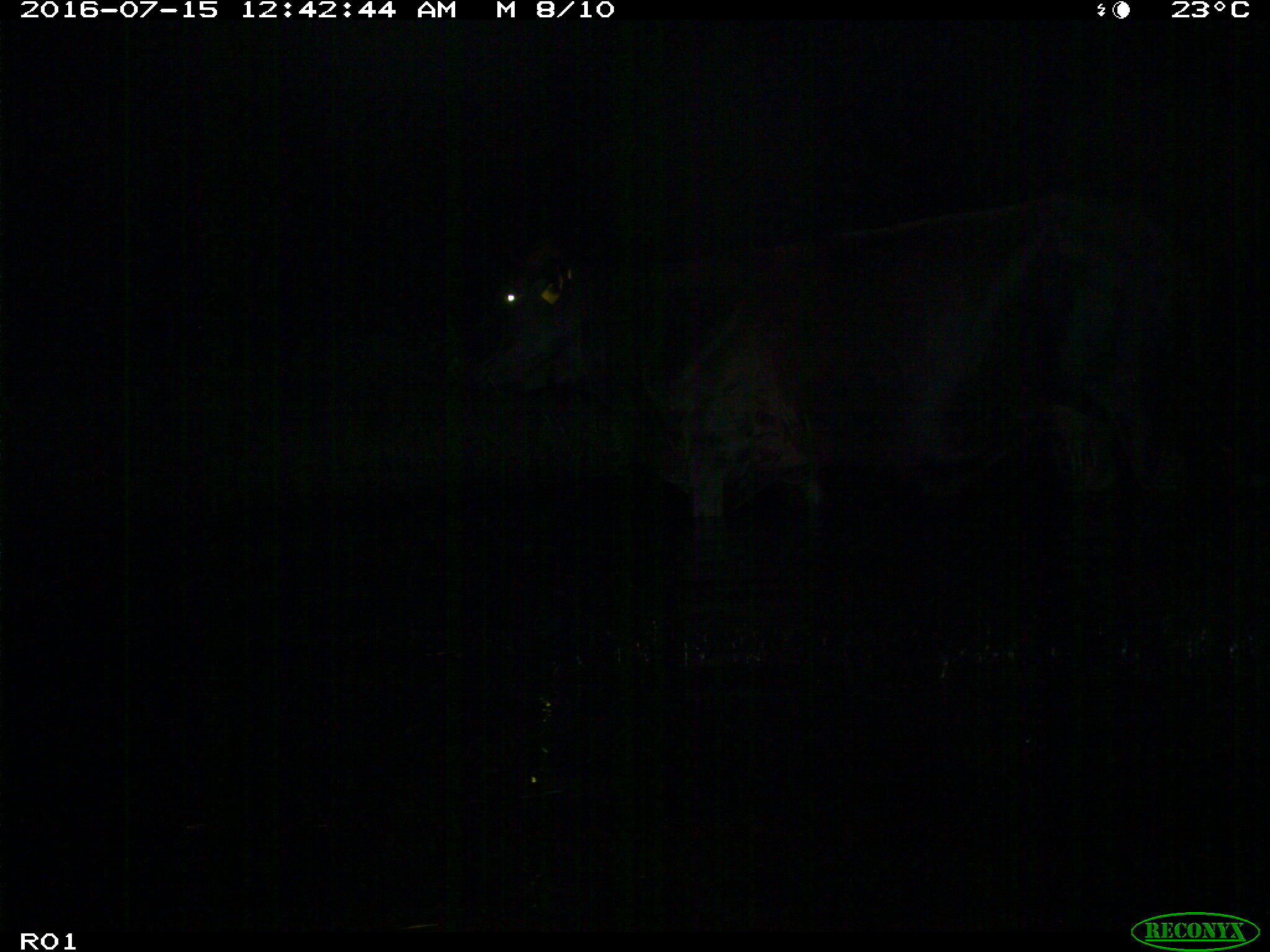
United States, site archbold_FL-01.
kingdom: Animalia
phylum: Chordata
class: Mammalia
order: Artiodactyla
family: Bovidae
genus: Bos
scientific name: Bos taurus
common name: domestic cow